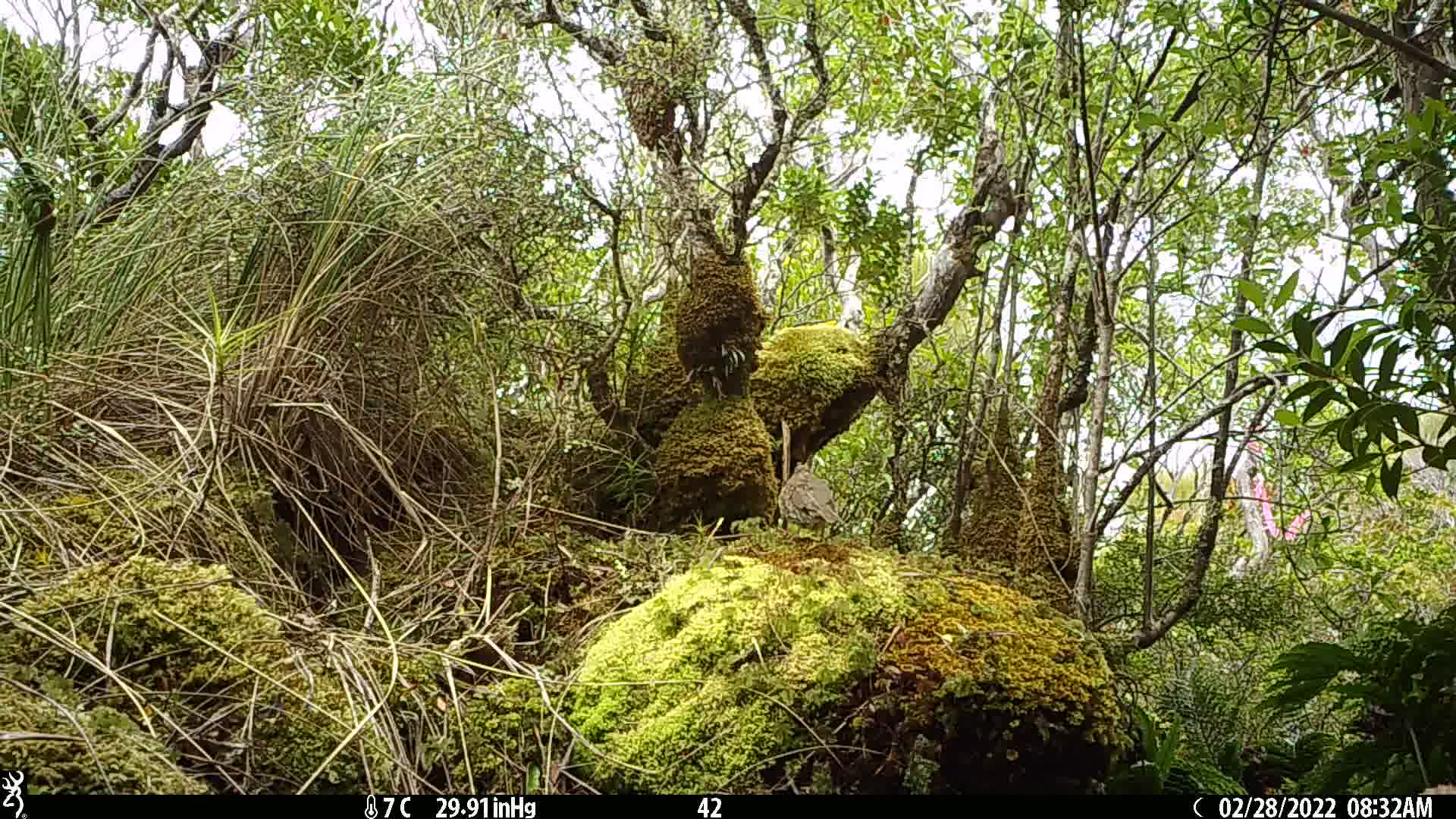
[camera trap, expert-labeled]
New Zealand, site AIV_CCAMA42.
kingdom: Animalia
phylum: Chordata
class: Aves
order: Passeriformes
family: Turdidae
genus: Turdus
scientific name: Turdus philomelos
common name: song thrush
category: thrush